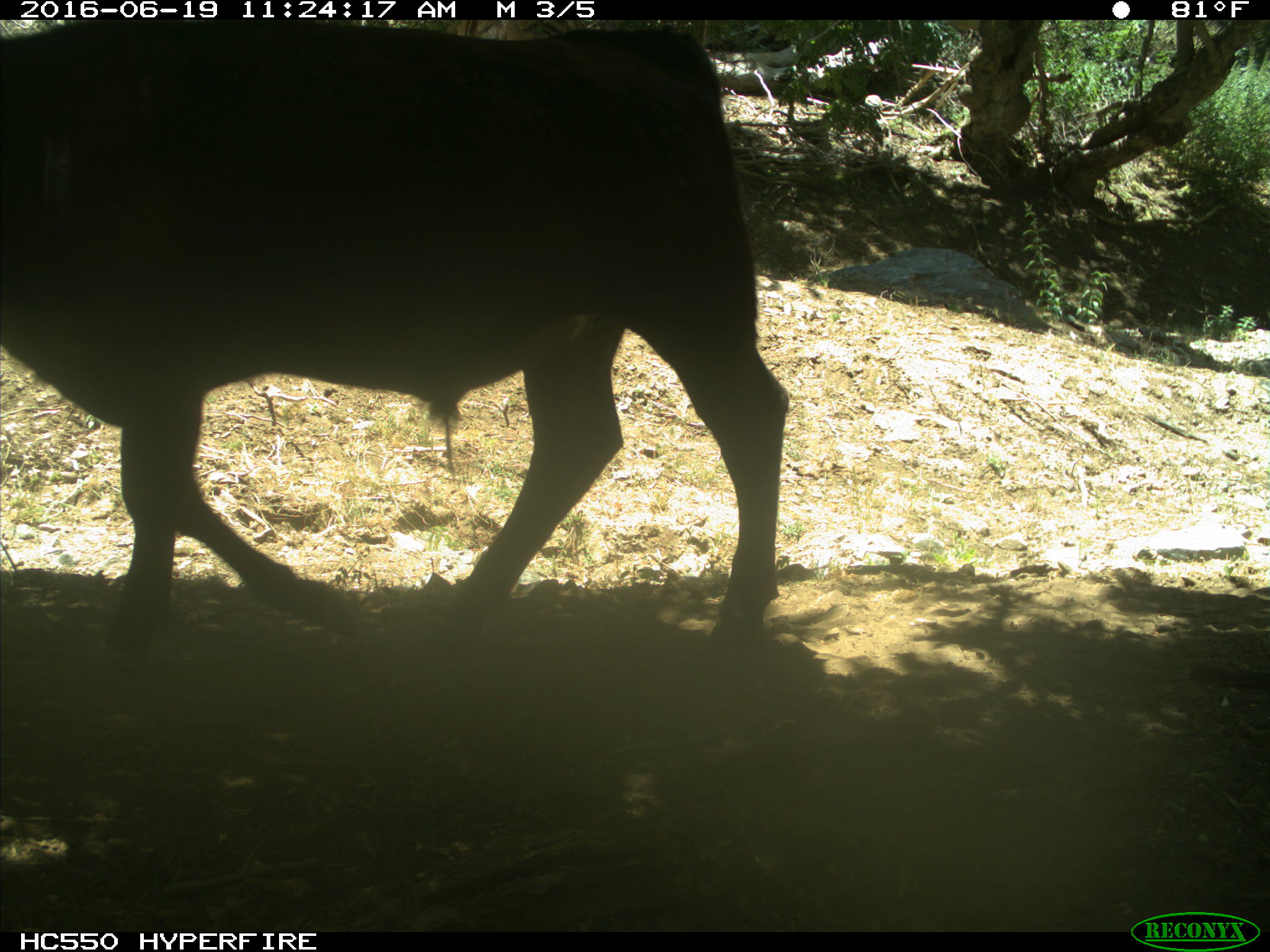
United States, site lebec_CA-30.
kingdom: Animalia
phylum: Chordata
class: Mammalia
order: Artiodactyla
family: Bovidae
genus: Bos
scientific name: Bos taurus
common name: domestic cow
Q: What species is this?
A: Bos taurus (domestic cow).